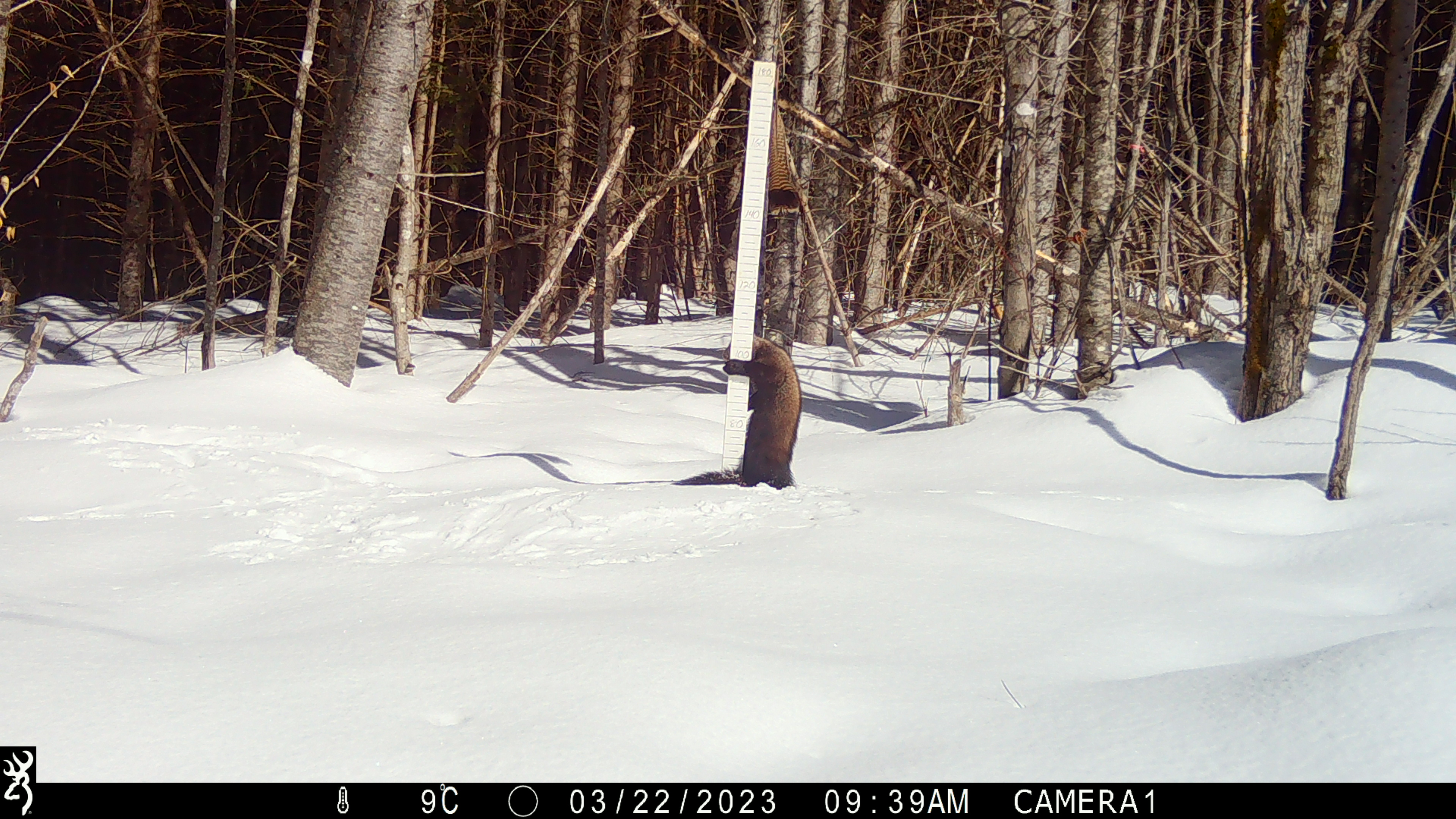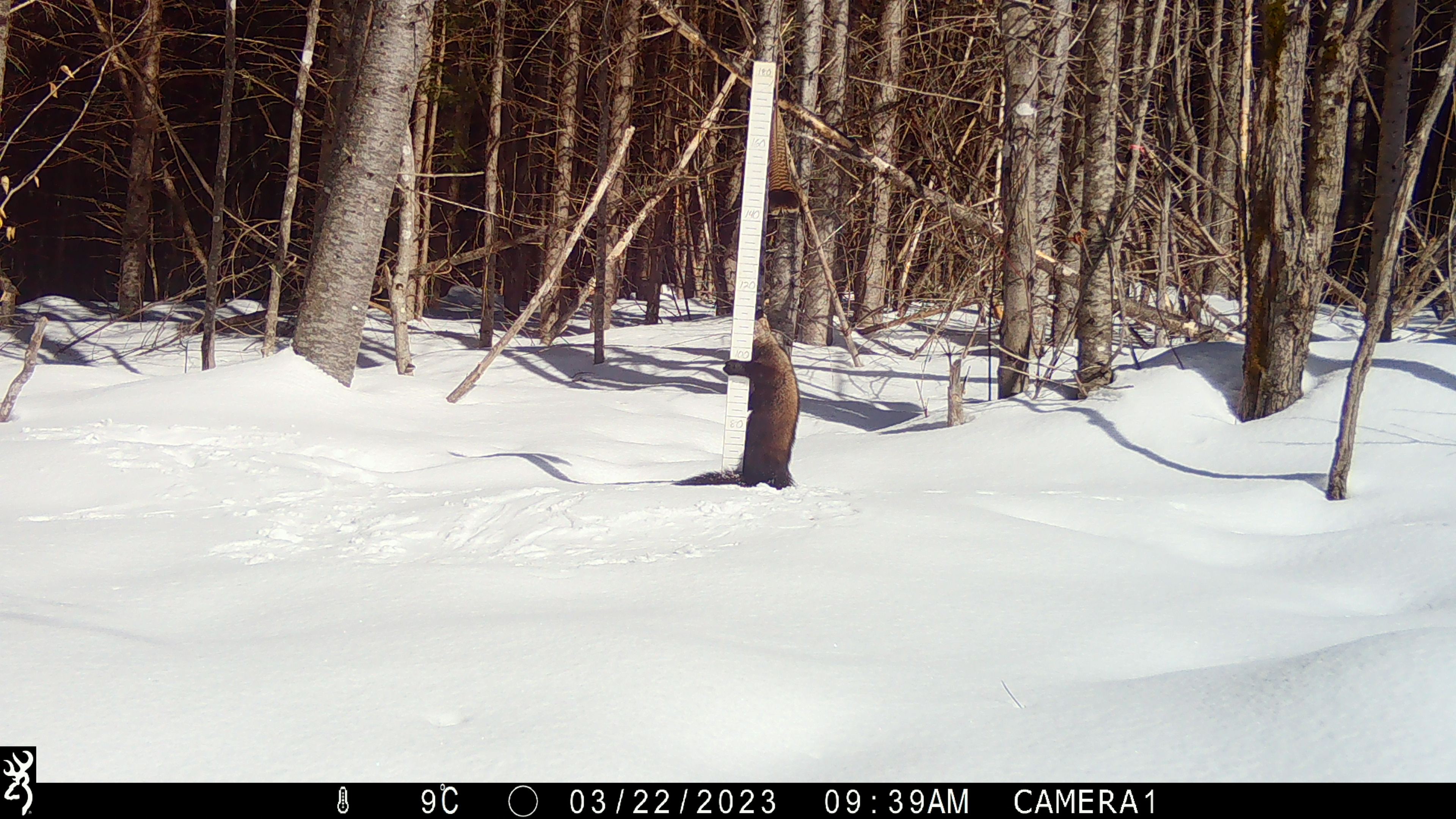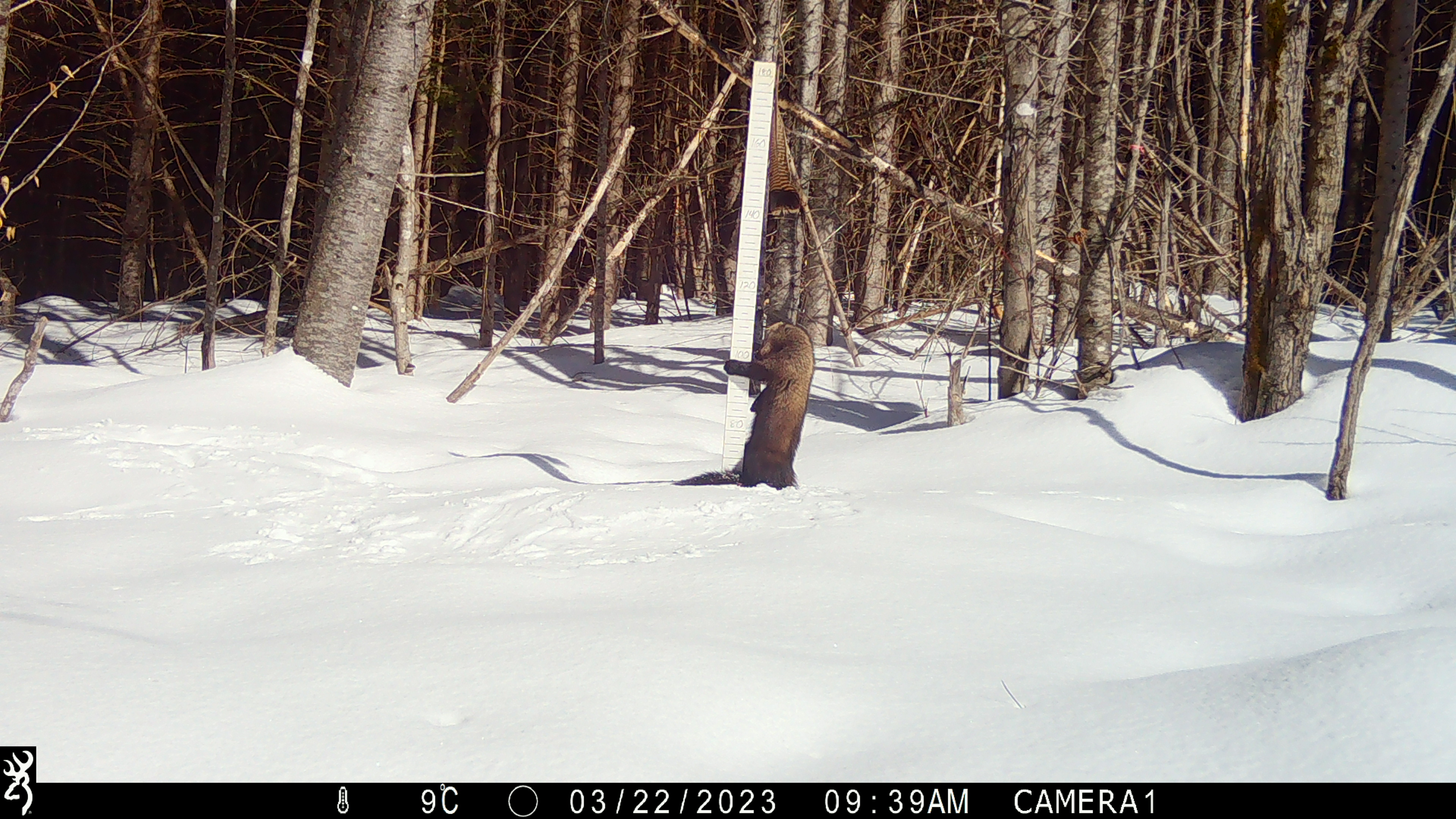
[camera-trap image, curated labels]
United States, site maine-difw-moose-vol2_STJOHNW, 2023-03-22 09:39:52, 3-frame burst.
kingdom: Animalia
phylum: Chordata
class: Mammalia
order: Carnivora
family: Mustelidae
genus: Pekania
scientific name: Pekania pennanti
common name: fisher